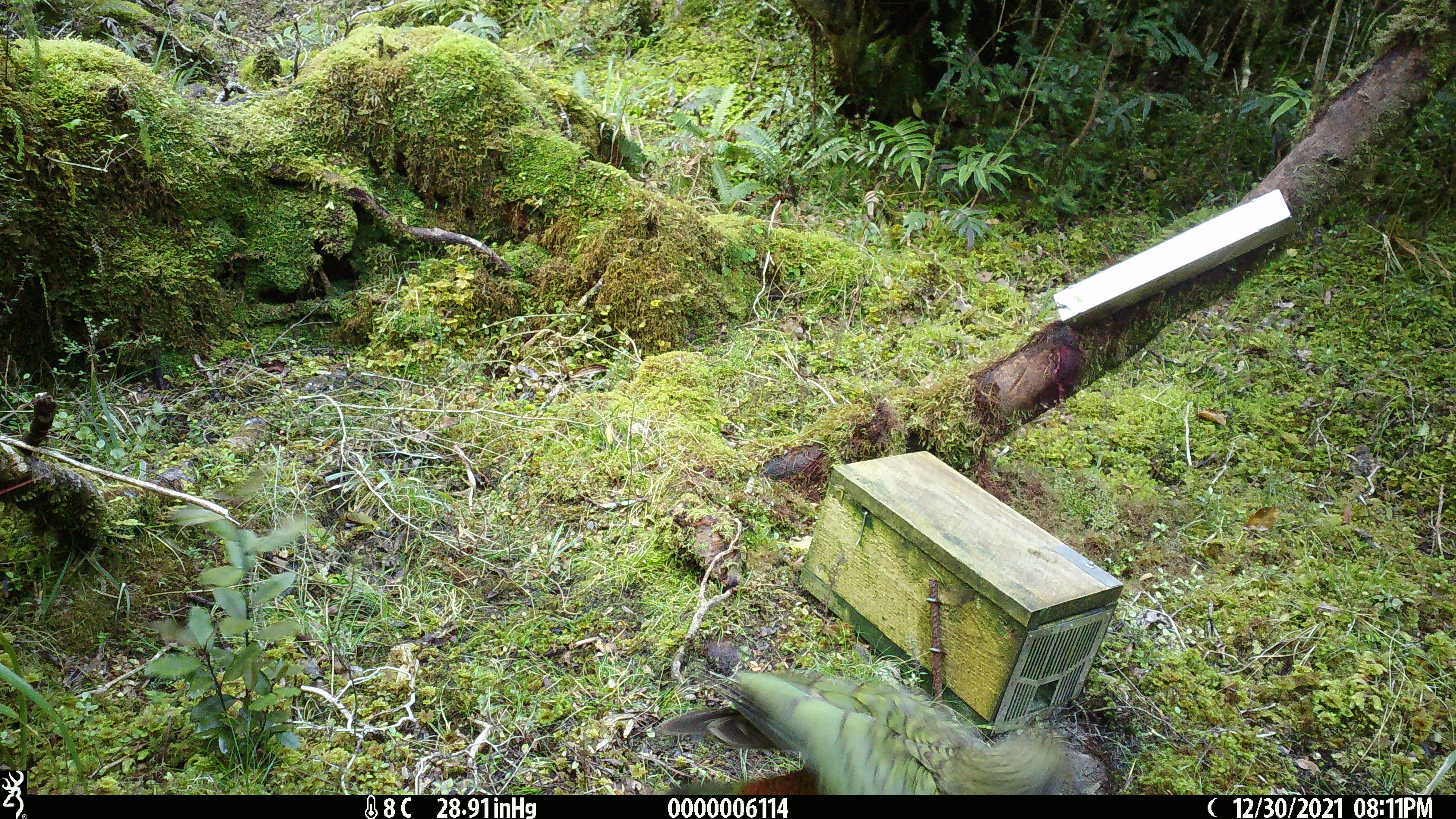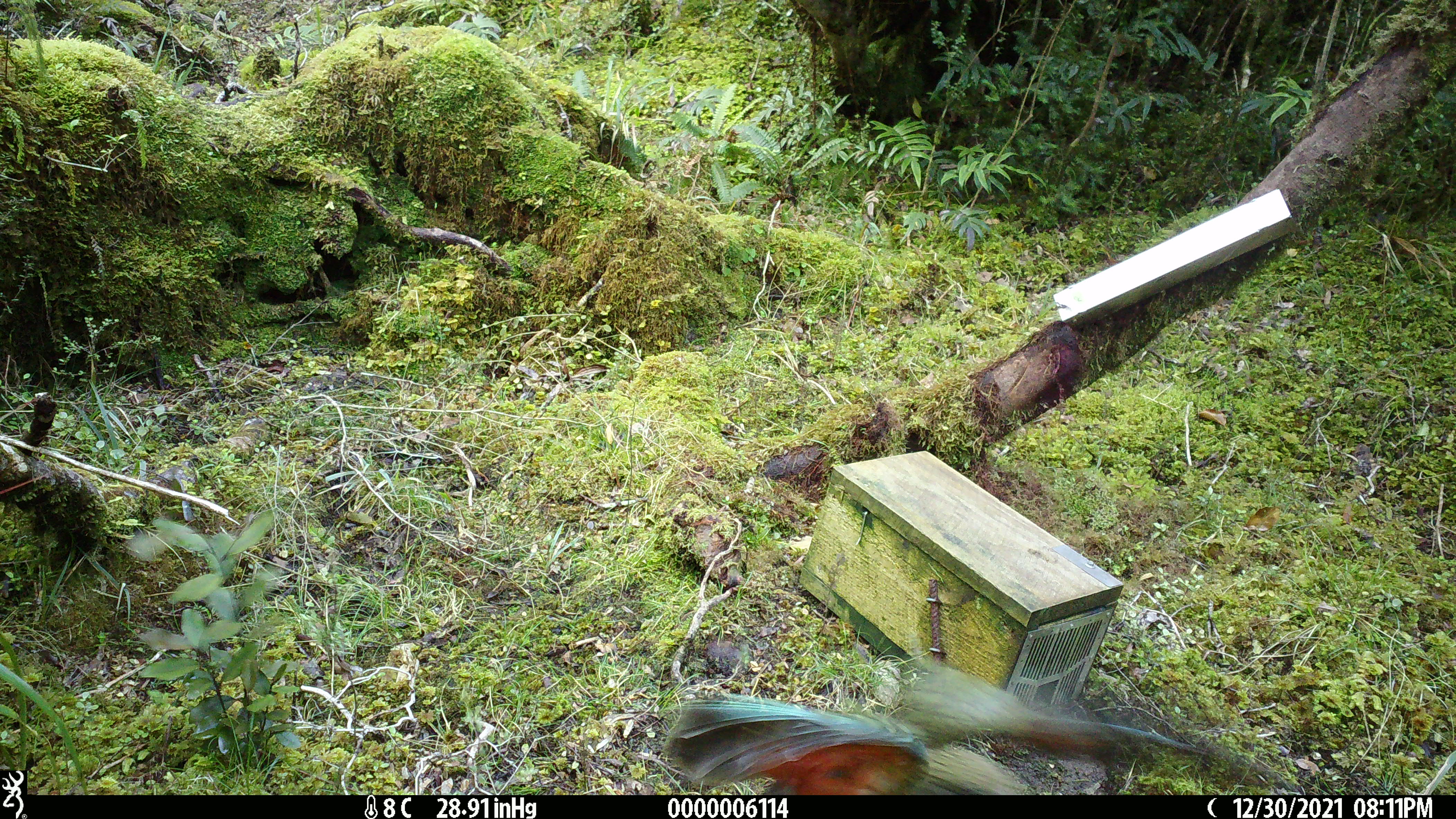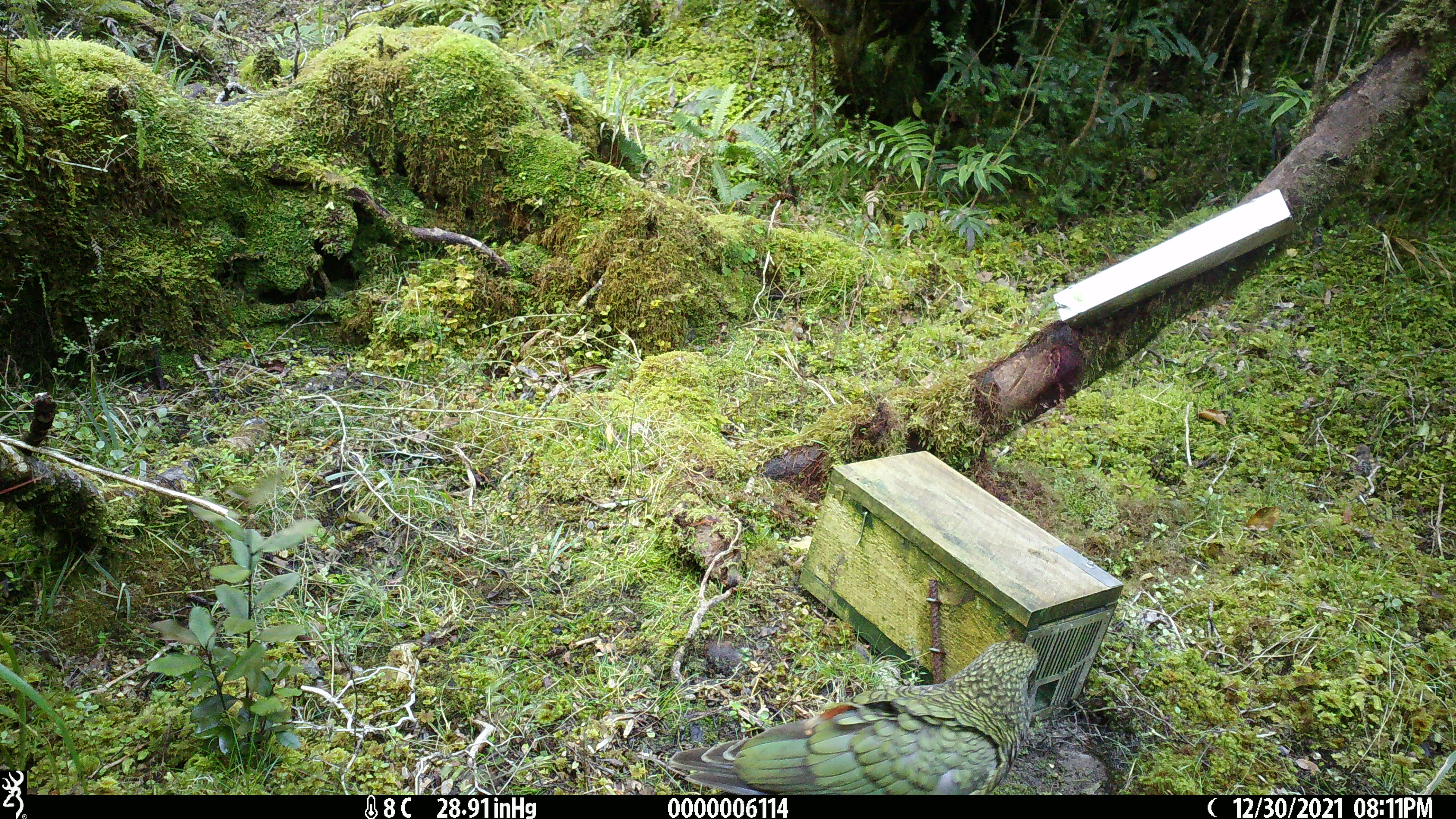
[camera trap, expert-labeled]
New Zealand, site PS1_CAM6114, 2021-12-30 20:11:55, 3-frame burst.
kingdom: Animalia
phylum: Chordata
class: Aves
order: Psittaciformes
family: Strigopidae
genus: Nestor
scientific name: Nestor notabilis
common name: kea